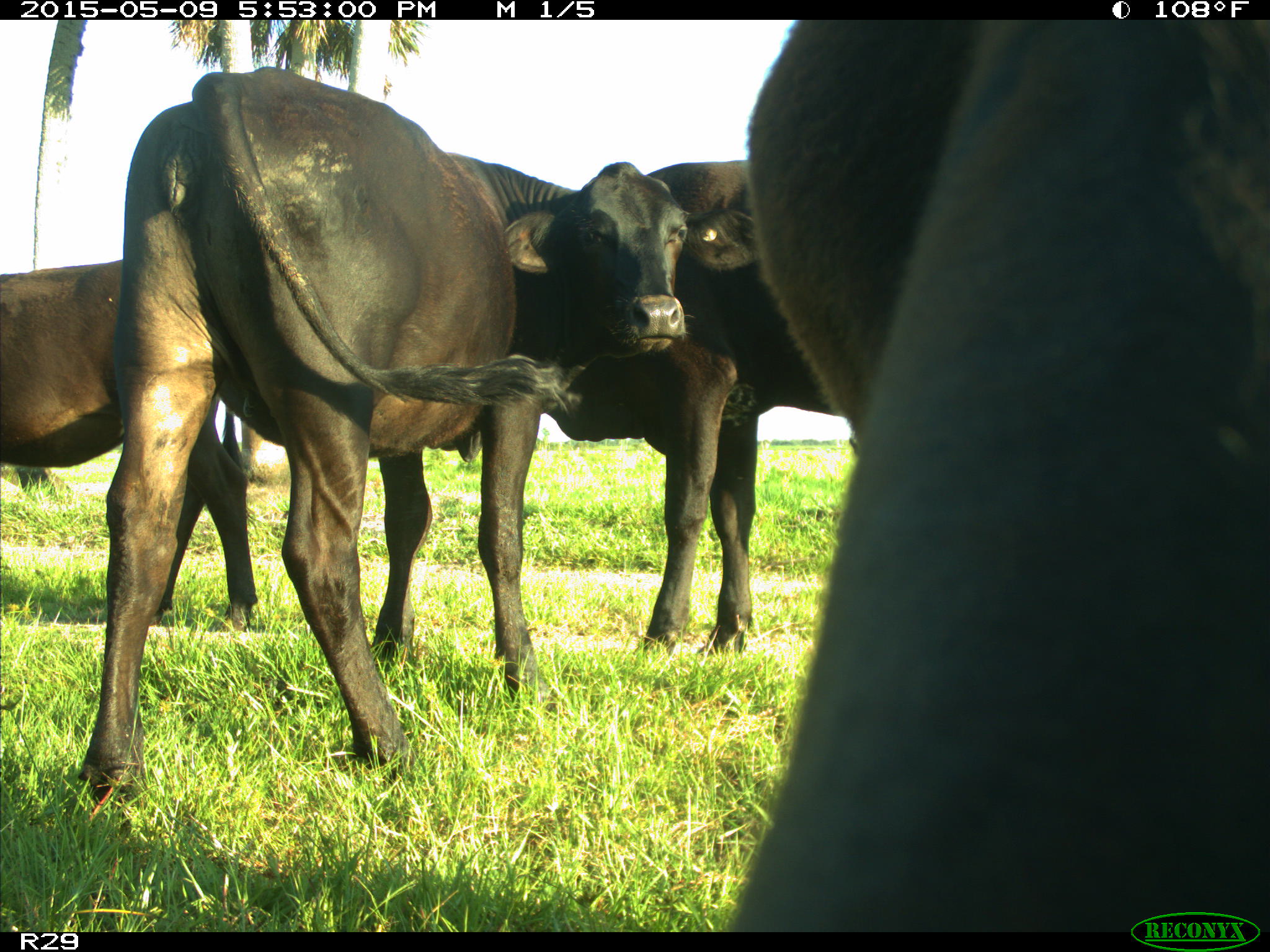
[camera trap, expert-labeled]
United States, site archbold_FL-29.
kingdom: Animalia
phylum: Chordata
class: Mammalia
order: Artiodactyla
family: Bovidae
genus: Bos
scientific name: Bos taurus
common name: domestic cow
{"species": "Bos taurus (domestic cow)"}